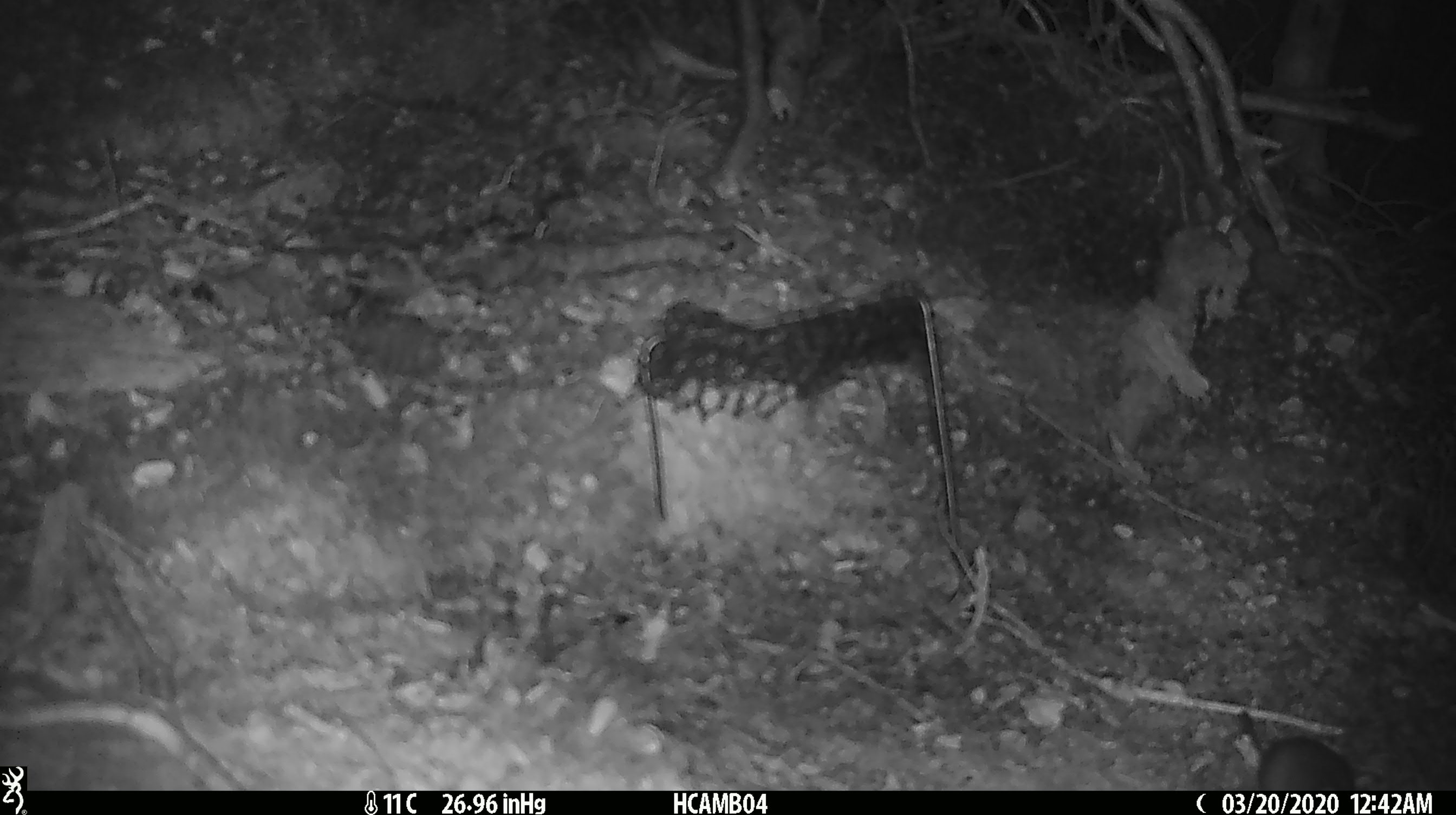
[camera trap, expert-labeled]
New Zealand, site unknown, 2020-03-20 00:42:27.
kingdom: Animalia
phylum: Chordata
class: Mammalia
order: Rodentia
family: Muridae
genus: Mus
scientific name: Mus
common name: mouse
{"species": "mouse (Mus)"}